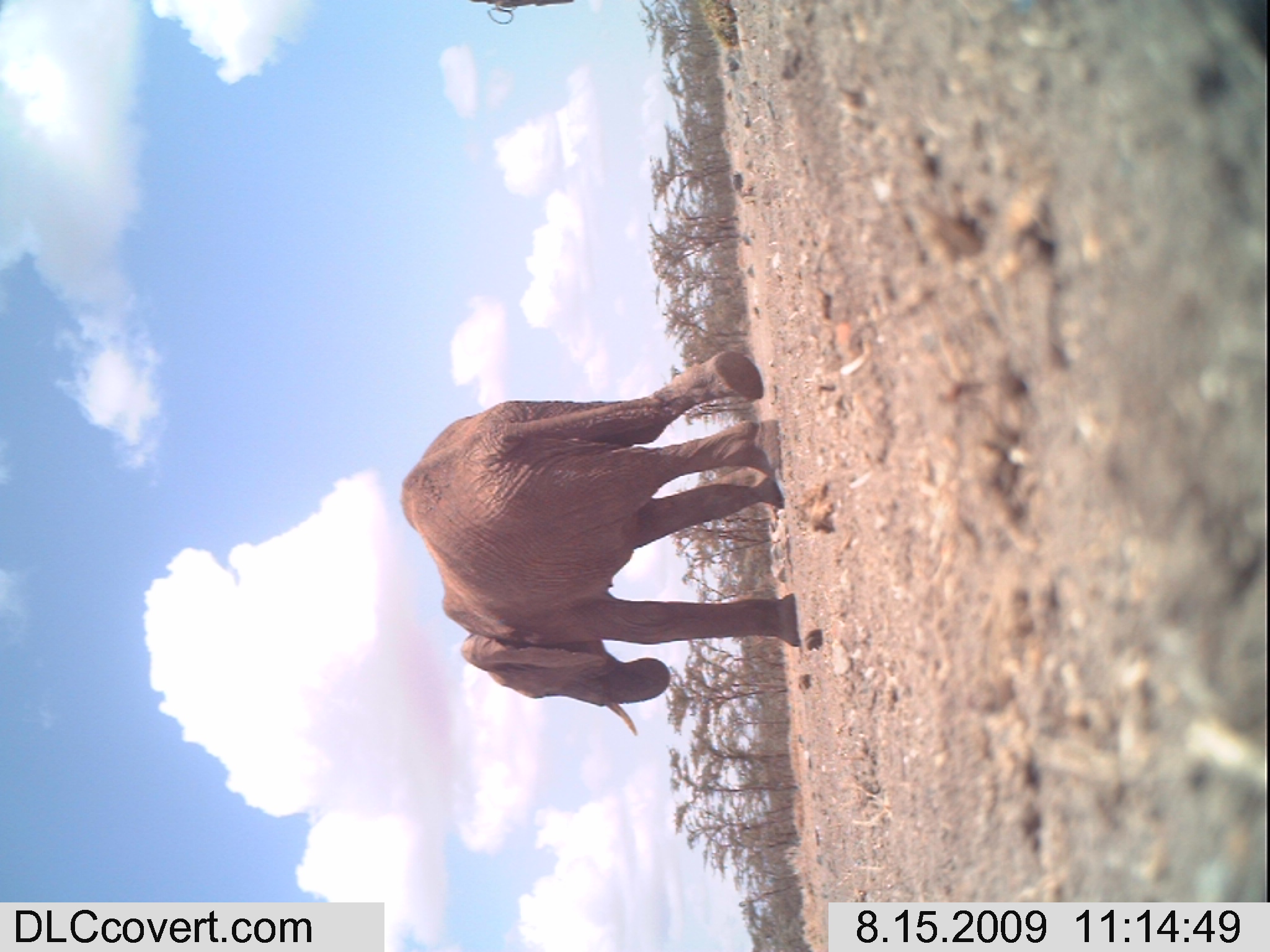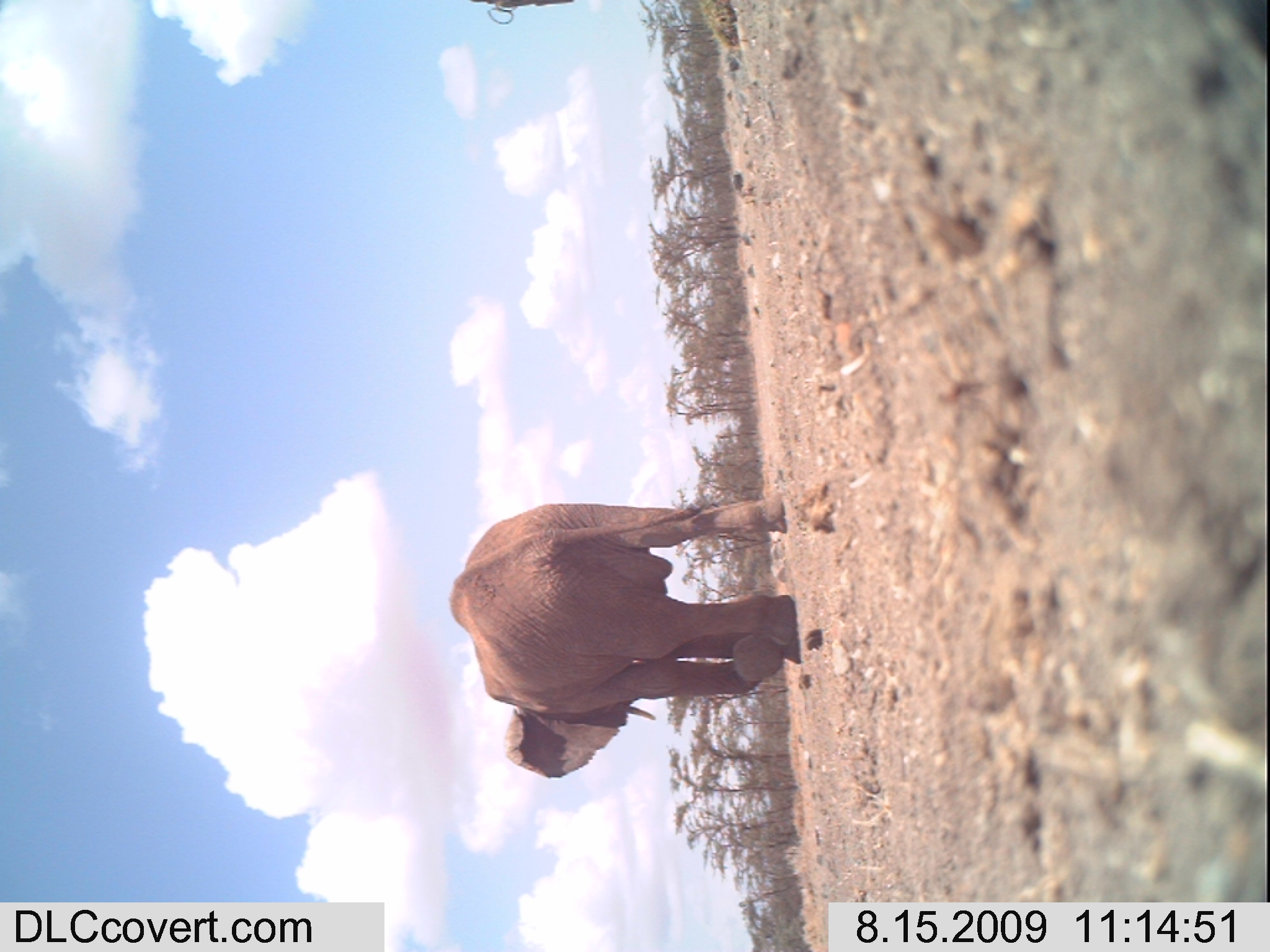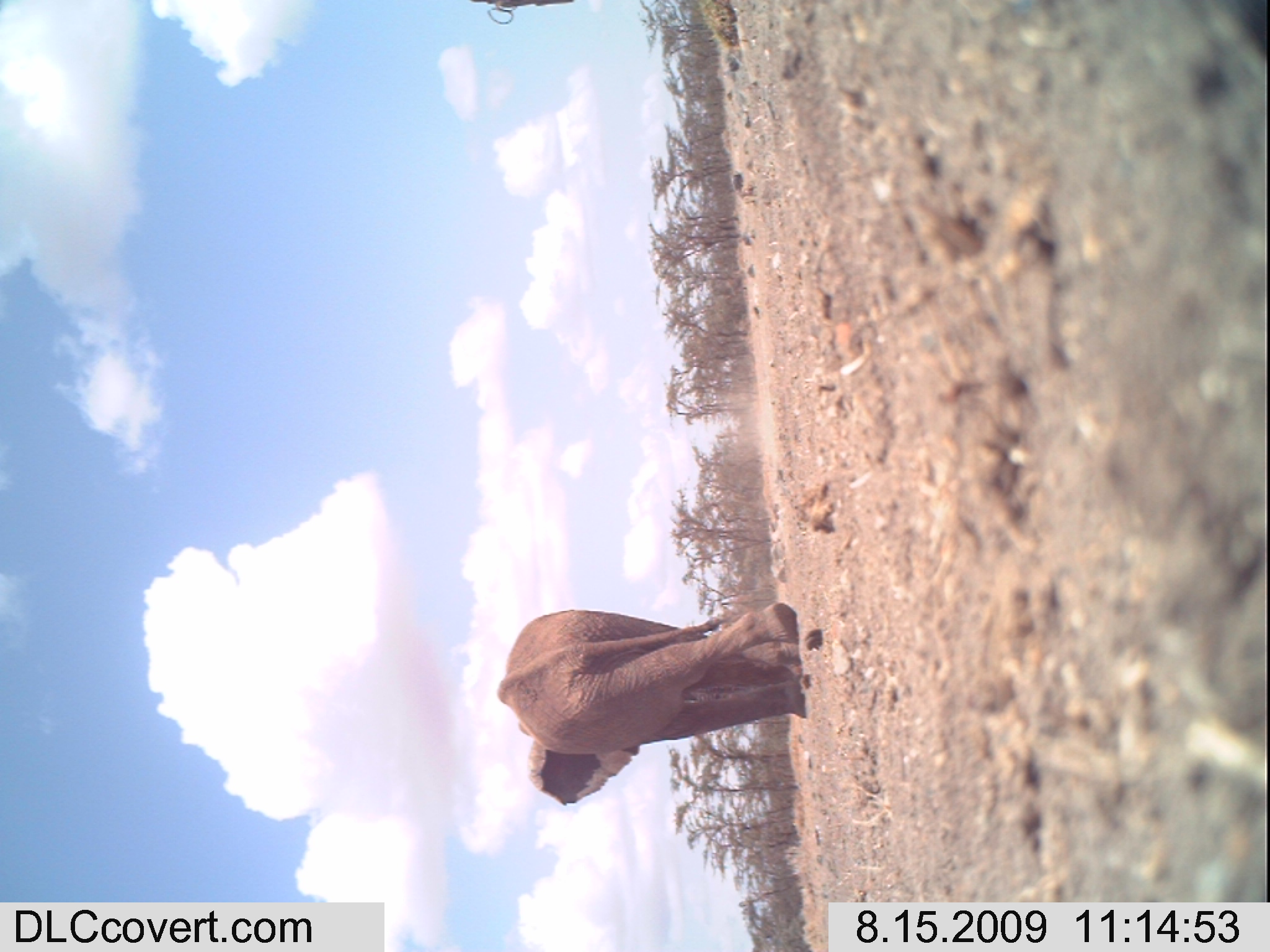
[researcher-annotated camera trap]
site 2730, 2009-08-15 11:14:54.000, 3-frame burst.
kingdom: Animalia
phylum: Chordata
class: Mammalia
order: Proboscidea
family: Elephantidae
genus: Loxodonta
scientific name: Loxodonta africana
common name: african bush elephant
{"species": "Loxodonta africana (african bush elephant)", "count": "1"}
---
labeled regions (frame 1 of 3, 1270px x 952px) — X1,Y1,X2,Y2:
loxodonta africana: 401,349,801,737; 465,2,576,21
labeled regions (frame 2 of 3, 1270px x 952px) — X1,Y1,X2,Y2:
loxodonta africana: 447,491,800,779; 470,0,578,24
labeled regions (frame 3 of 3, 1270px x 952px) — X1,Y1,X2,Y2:
loxodonta africana: 497,595,806,805